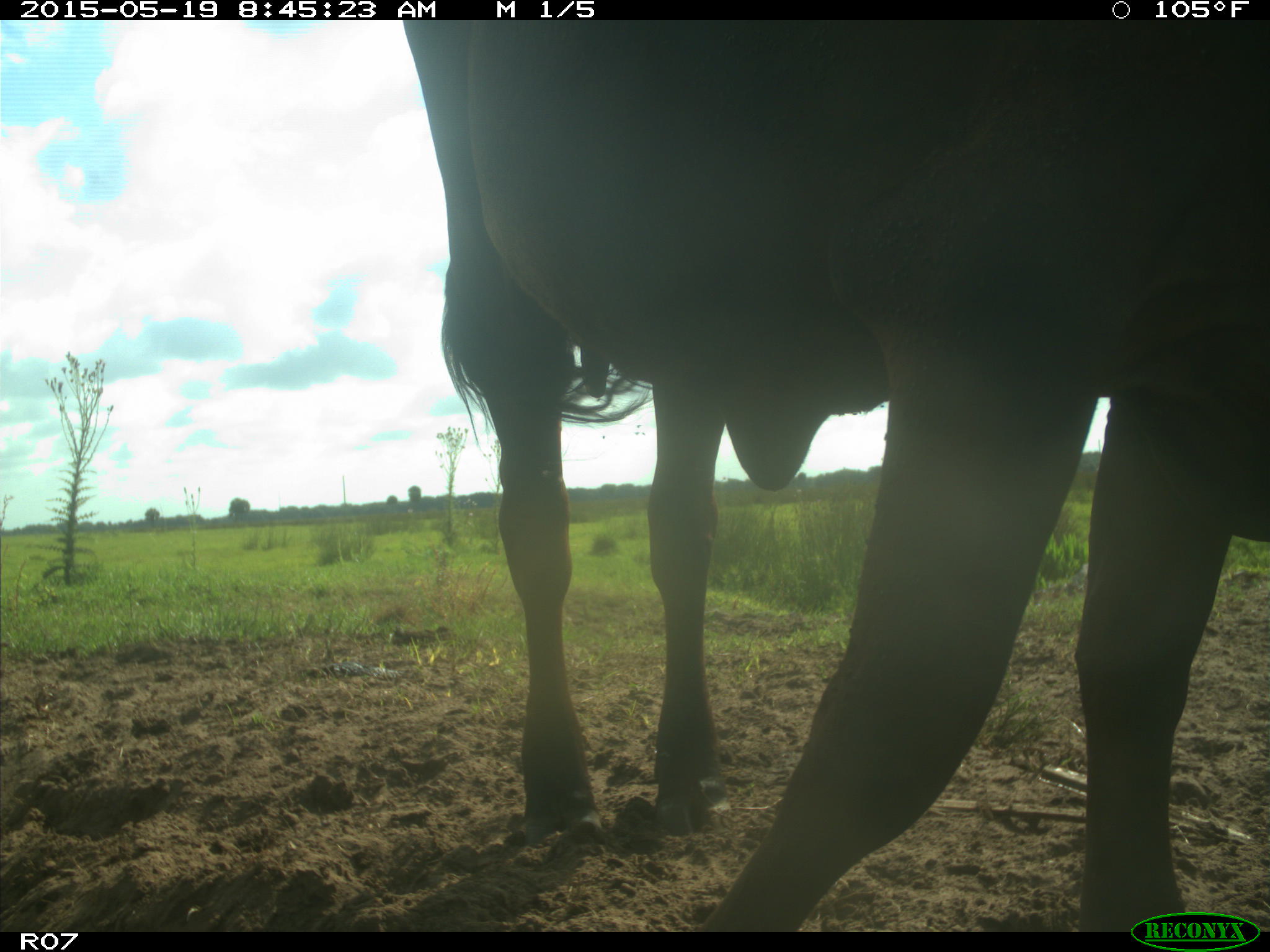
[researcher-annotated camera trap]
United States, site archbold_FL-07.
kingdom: Animalia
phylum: Chordata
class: Mammalia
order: Artiodactyla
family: Bovidae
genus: Bos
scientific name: Bos taurus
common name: domestic cow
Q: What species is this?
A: Bos taurus (domestic cow).